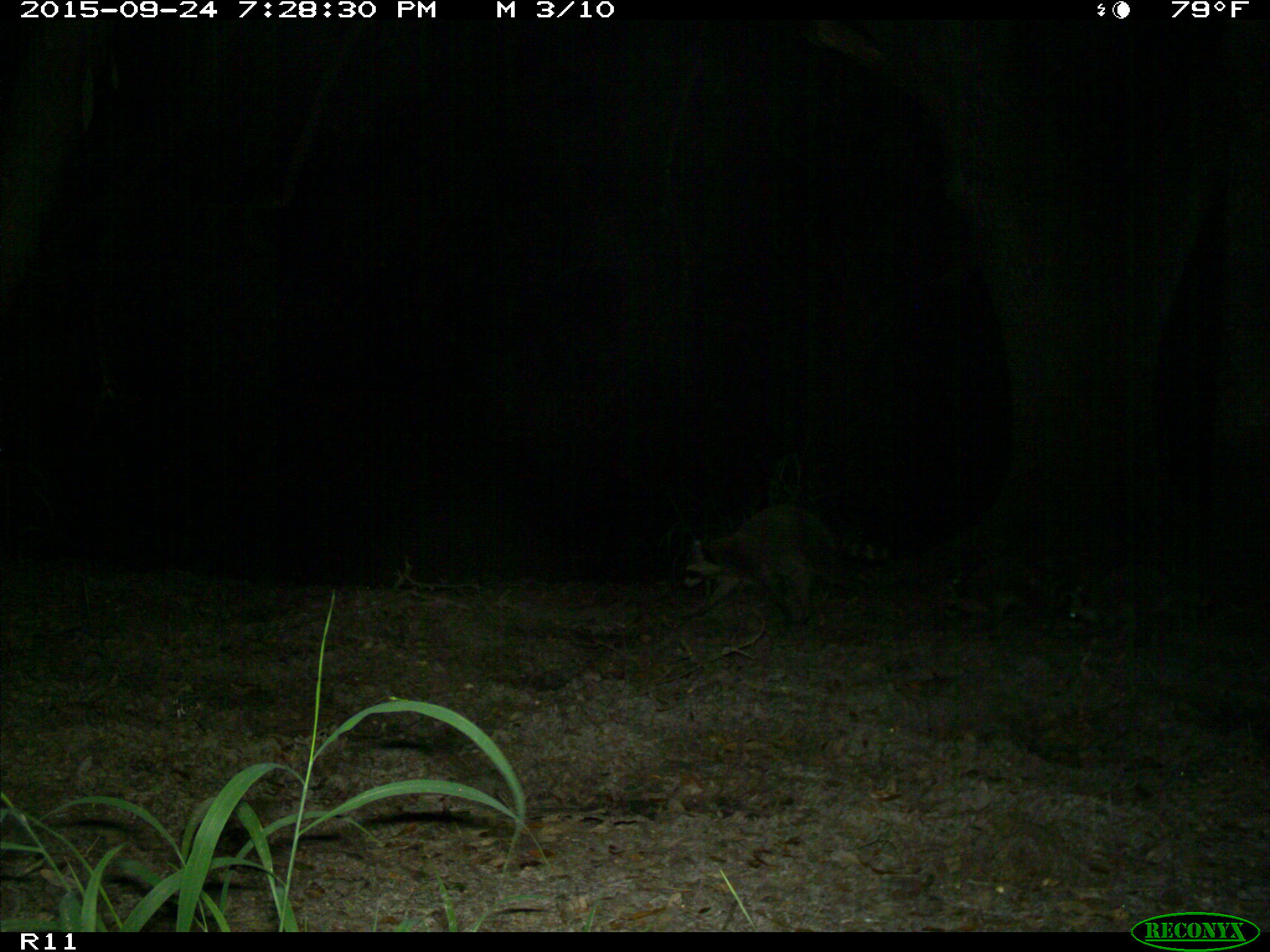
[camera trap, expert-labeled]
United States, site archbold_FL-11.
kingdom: Animalia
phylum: Chordata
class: Mammalia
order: Carnivora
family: Procyonidae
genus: Procyon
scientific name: Procyon lotor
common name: common raccoon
Procyon lotor (common raccoon).